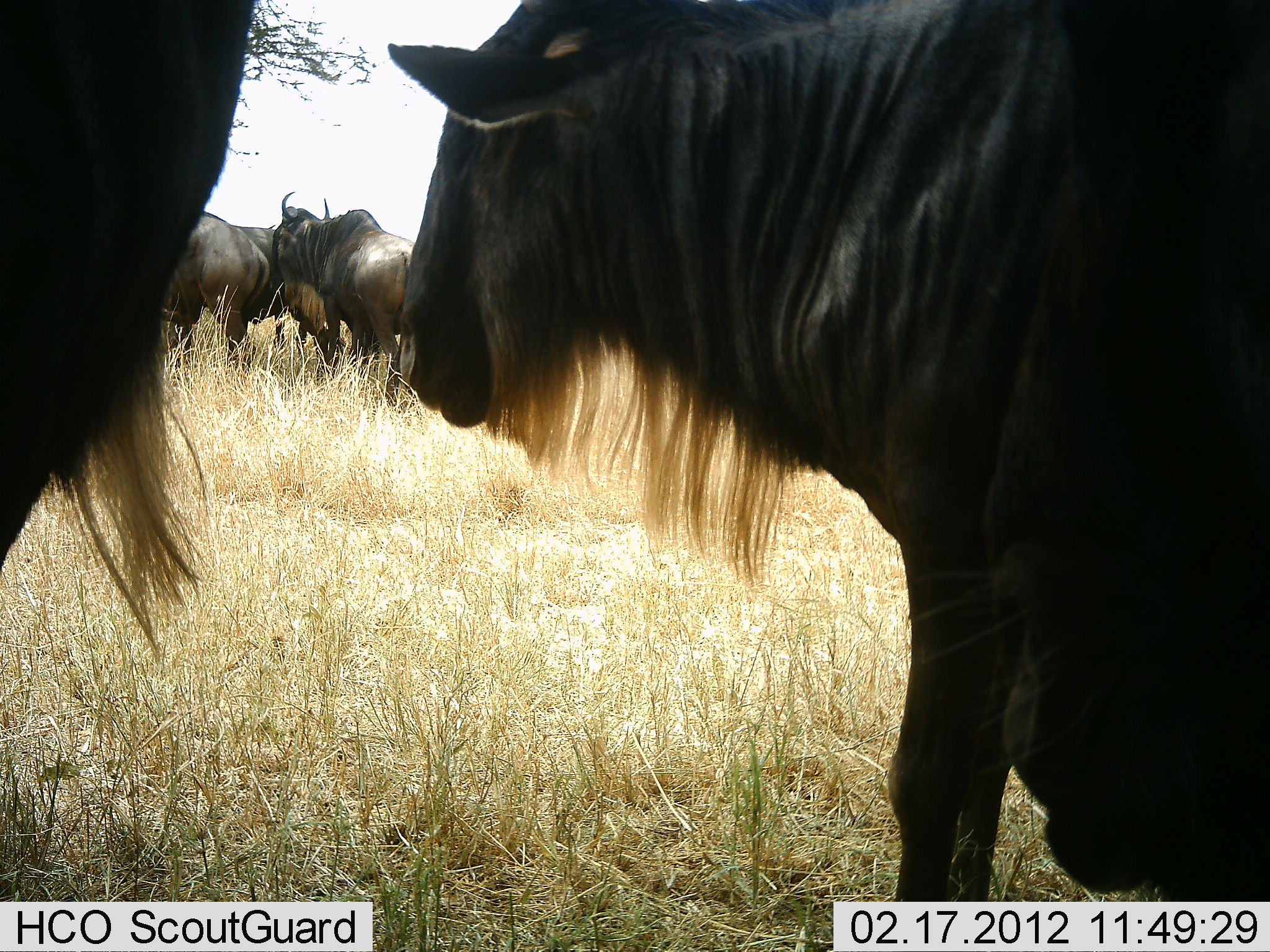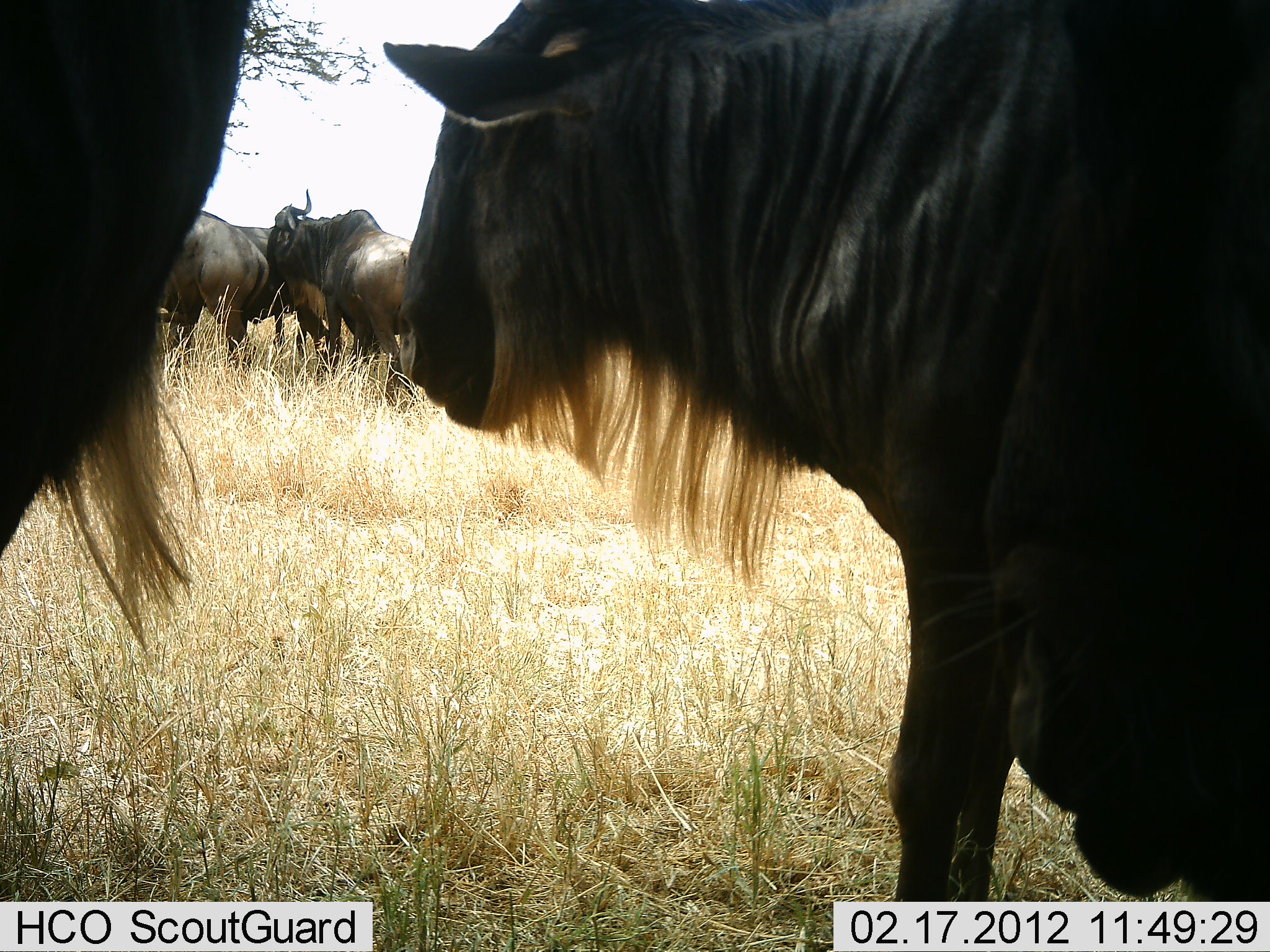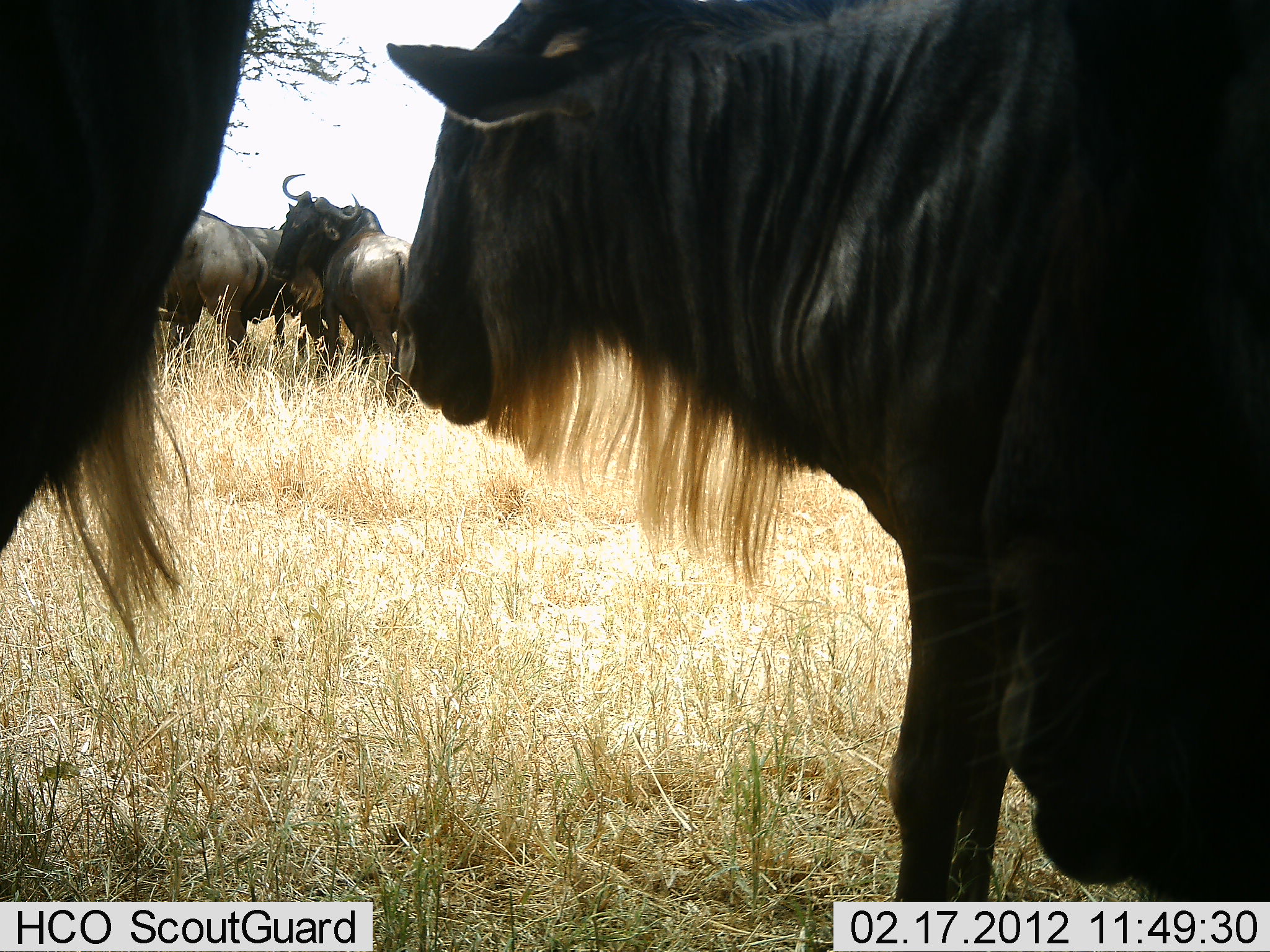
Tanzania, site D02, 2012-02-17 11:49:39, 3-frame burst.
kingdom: Animalia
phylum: Chordata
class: Mammalia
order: Artiodactyla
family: Bovidae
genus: Connochaetes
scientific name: Connochaetes taurinus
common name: blue wildebeest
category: wildebeest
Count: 5.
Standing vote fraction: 78%.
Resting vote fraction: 6%.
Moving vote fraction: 11%.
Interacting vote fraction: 33%.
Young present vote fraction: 6%.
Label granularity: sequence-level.